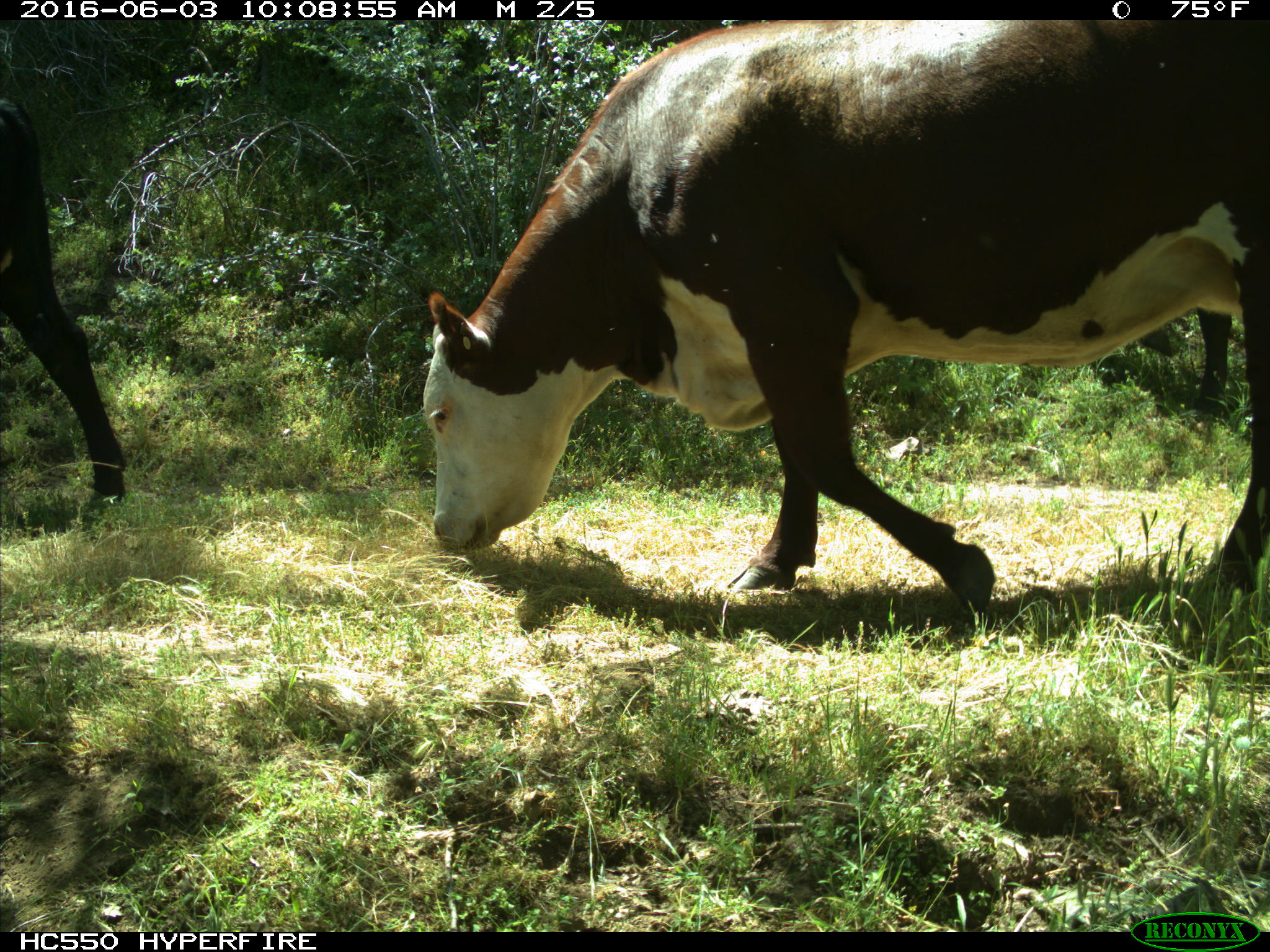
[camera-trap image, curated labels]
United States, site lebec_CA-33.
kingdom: Animalia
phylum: Chordata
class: Mammalia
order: Artiodactyla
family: Bovidae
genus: Bos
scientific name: Bos taurus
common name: domestic cow